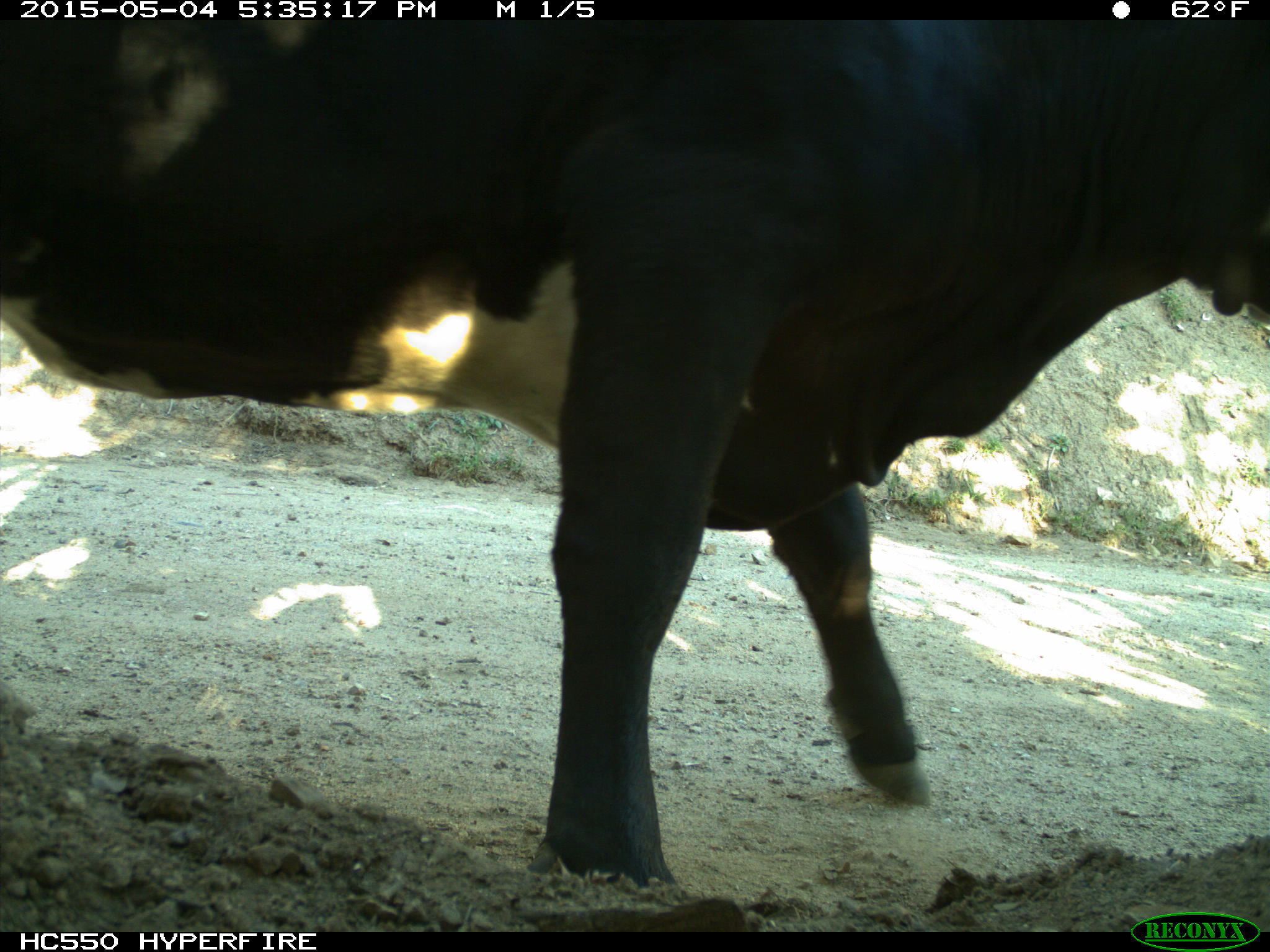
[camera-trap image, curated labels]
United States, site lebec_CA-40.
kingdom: Animalia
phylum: Chordata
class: Mammalia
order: Artiodactyla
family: Bovidae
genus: Bos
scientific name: Bos taurus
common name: domestic cow